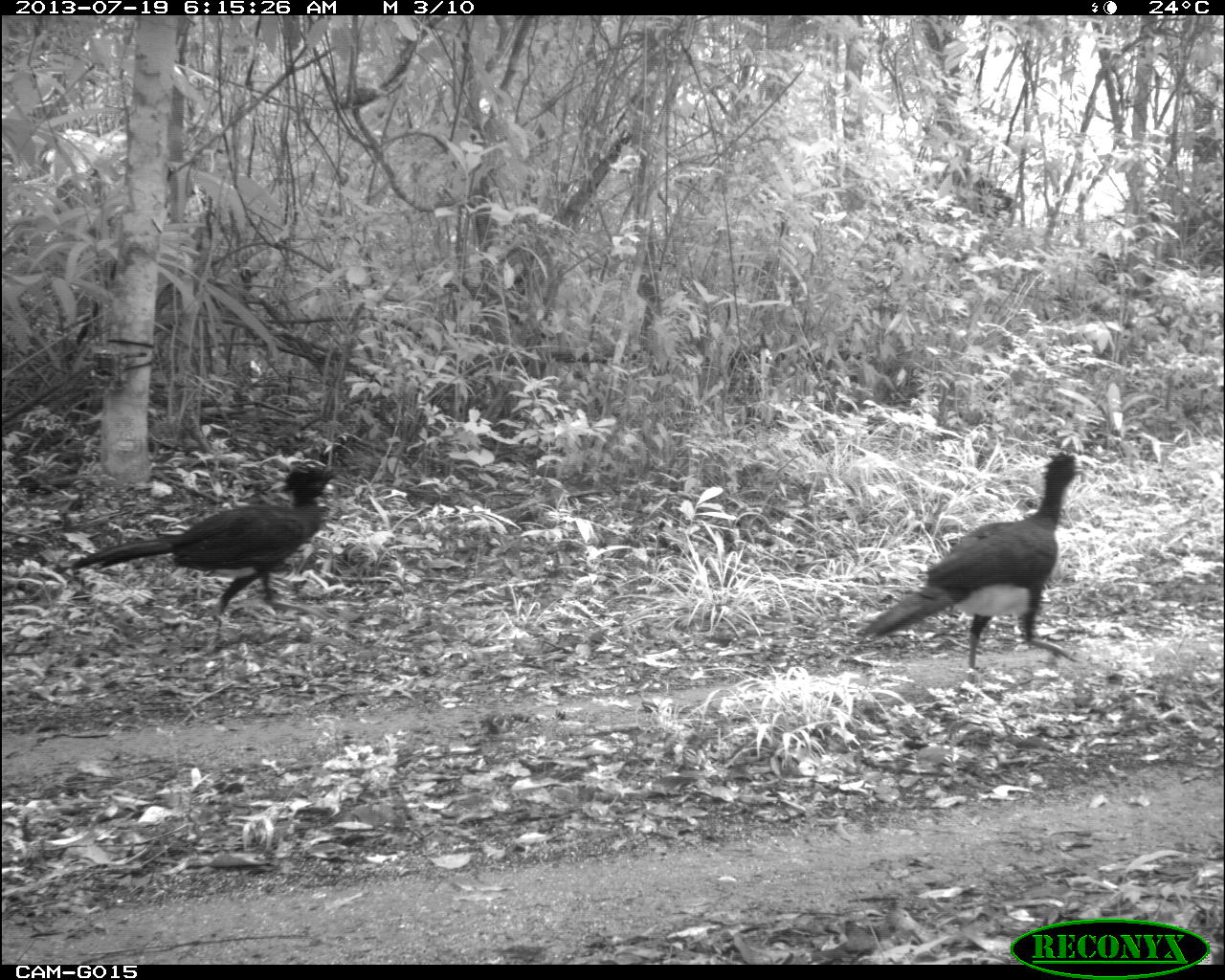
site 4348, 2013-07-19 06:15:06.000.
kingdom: Animalia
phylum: Chordata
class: Aves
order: Galliformes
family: Cracidae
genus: Crax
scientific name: Crax rubra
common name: great curassow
Crax rubra (great curassow), count 2.